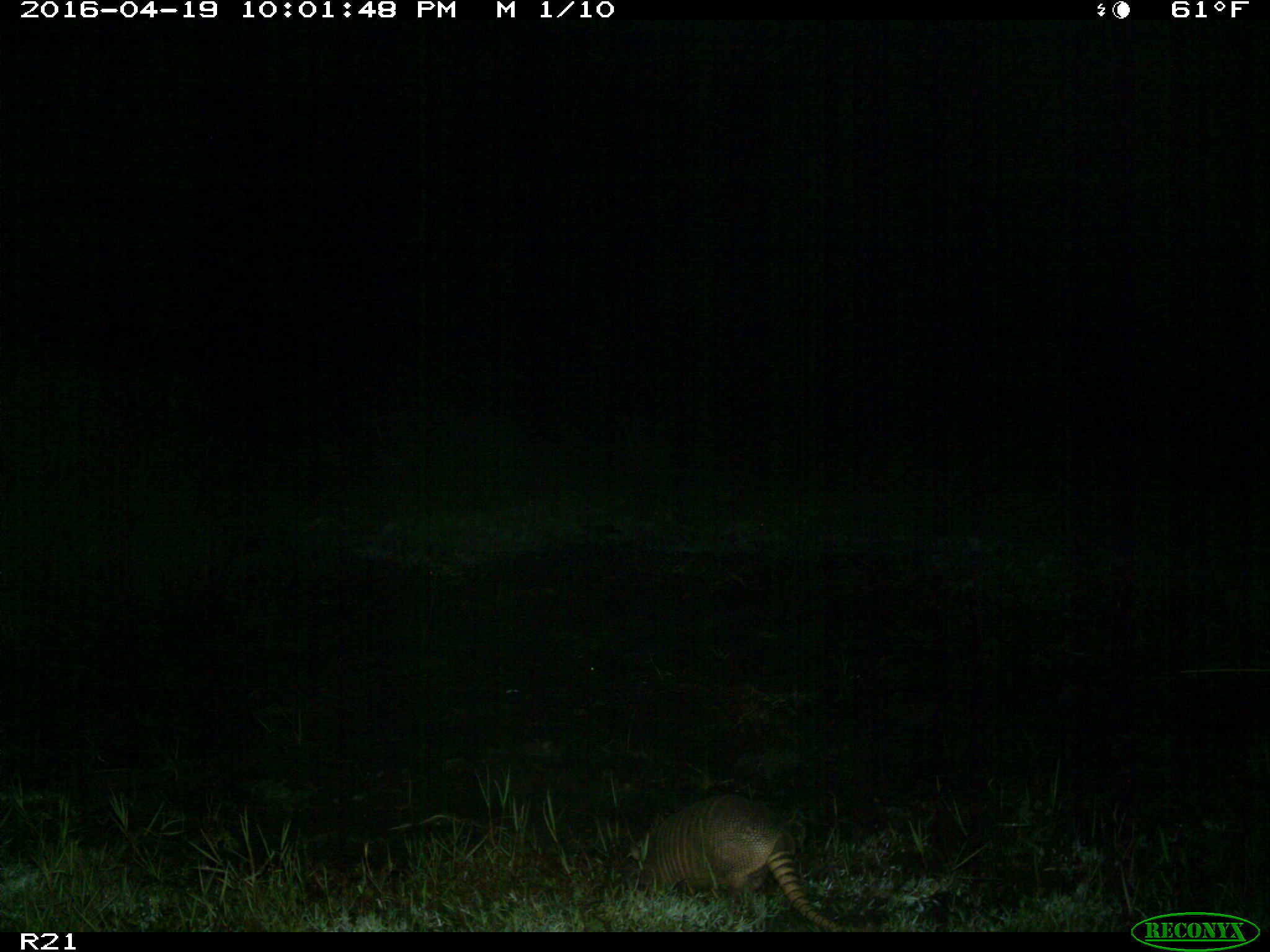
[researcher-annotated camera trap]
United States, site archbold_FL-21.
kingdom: Animalia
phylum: Chordata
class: Mammalia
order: Cingulata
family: Dasypodidae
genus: Dasypus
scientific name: Dasypus novemcinctus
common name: nine-banded armadillo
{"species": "Dasypus novemcinctus (nine-banded armadillo)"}